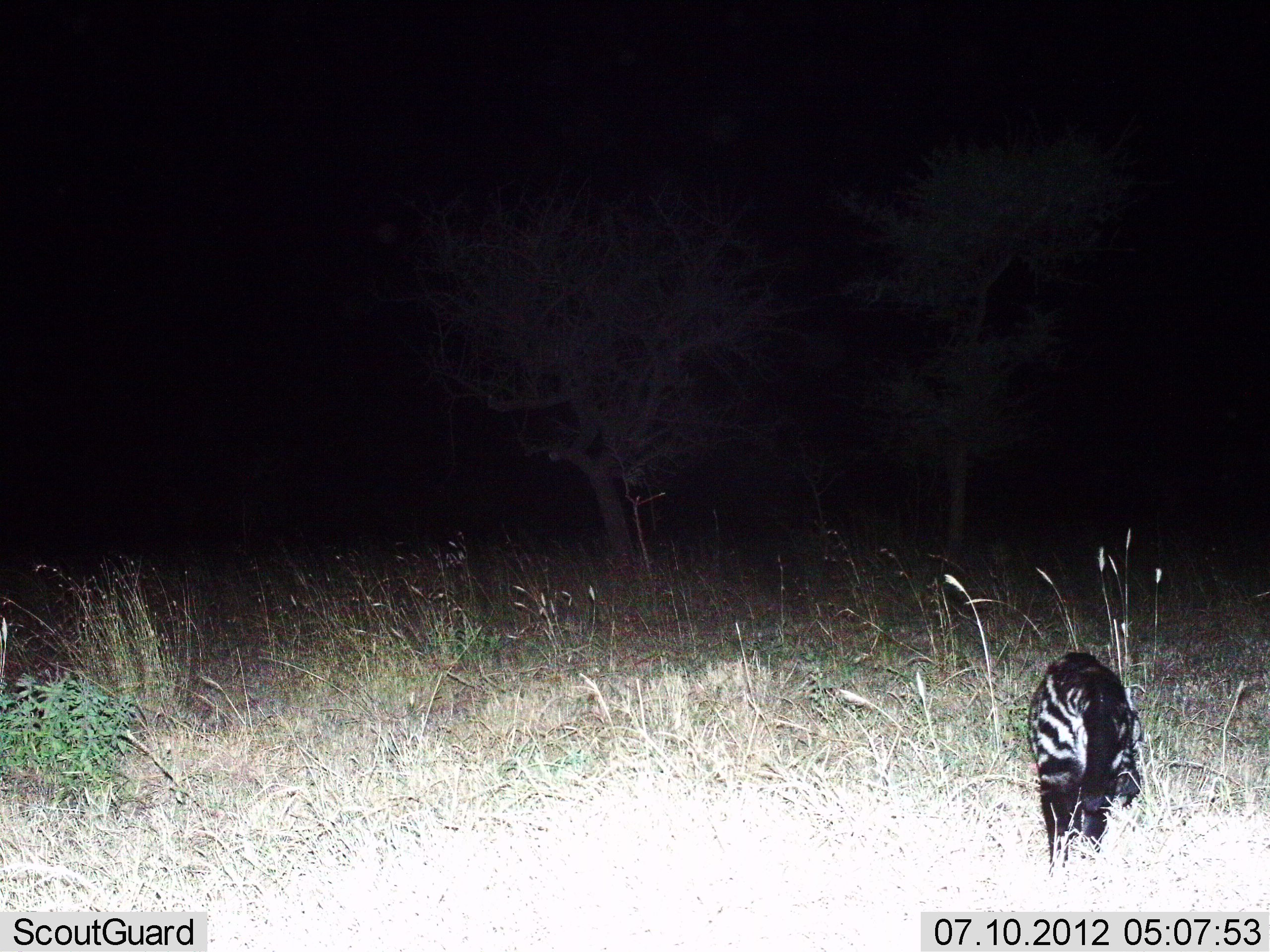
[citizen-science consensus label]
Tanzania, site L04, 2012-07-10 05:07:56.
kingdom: Animalia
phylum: Chordata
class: Mammalia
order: Carnivora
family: Viverridae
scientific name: Viverridae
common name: civet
Civet (Viverridae), count 1. Behavior (volunteer vote fractions): standing 70%, resting 0%, moving 30%, interacting 0%. Young present (vote fraction): 0%. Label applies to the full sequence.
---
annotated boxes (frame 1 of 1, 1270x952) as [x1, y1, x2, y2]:
animal: [1027, 649, 1146, 875]